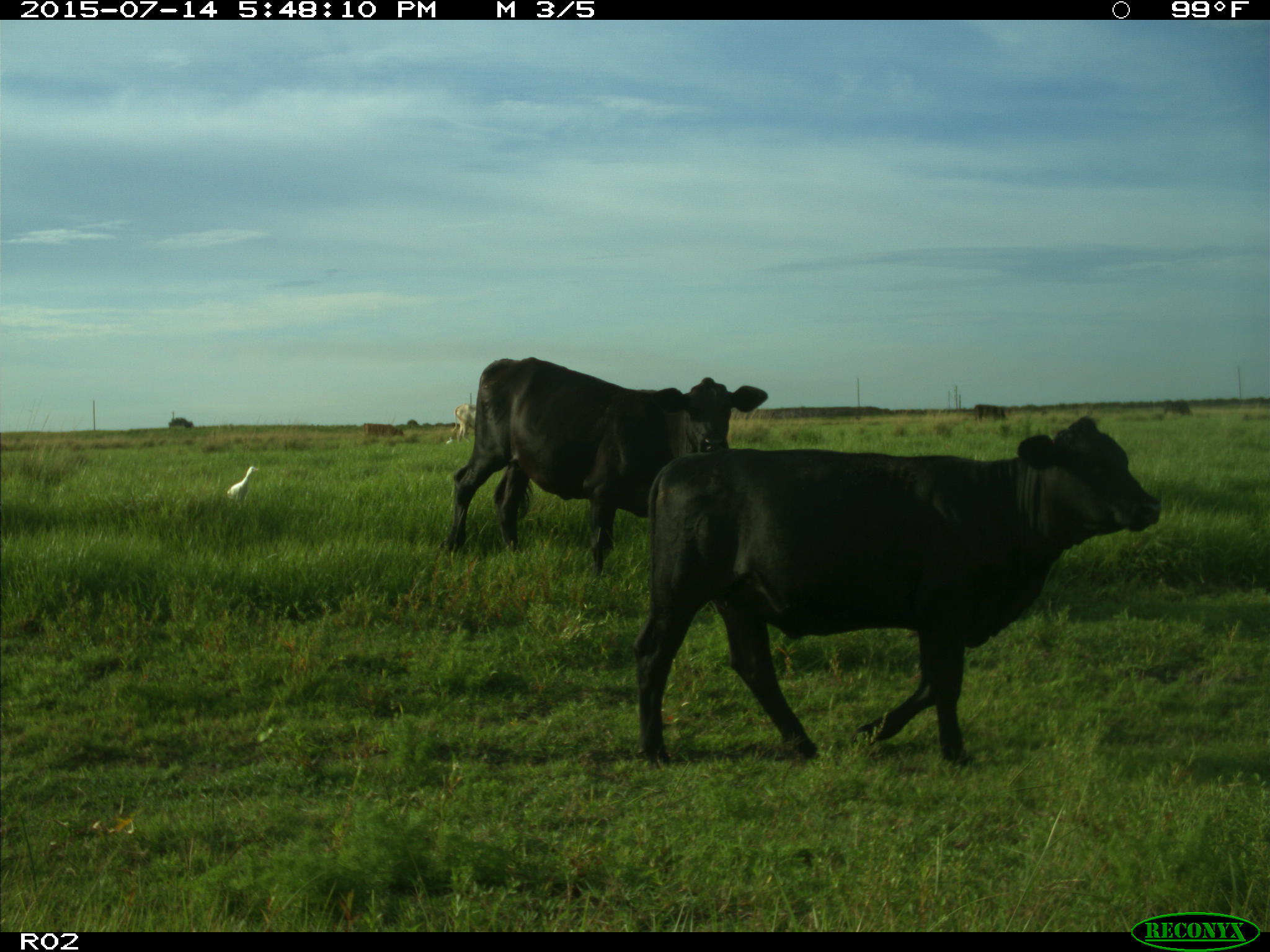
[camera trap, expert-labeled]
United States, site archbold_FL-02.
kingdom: Animalia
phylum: Chordata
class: Mammalia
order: Artiodactyla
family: Bovidae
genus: Bos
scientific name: Bos taurus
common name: domestic cow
Bos taurus (domestic cow).